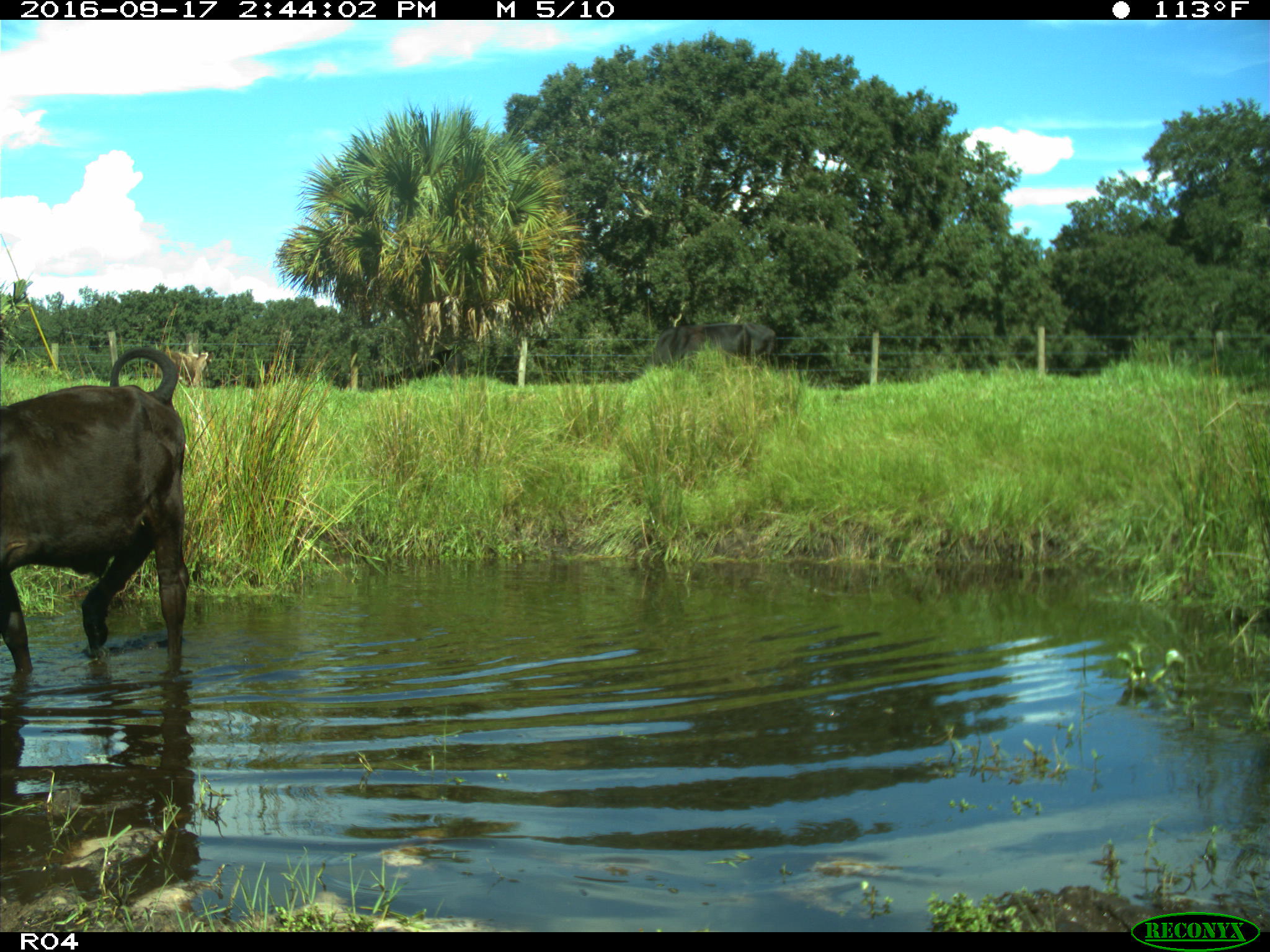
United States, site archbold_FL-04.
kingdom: Animalia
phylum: Chordata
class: Mammalia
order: Artiodactyla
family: Bovidae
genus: Bos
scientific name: Bos taurus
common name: domestic cow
Bos taurus (domestic cow).